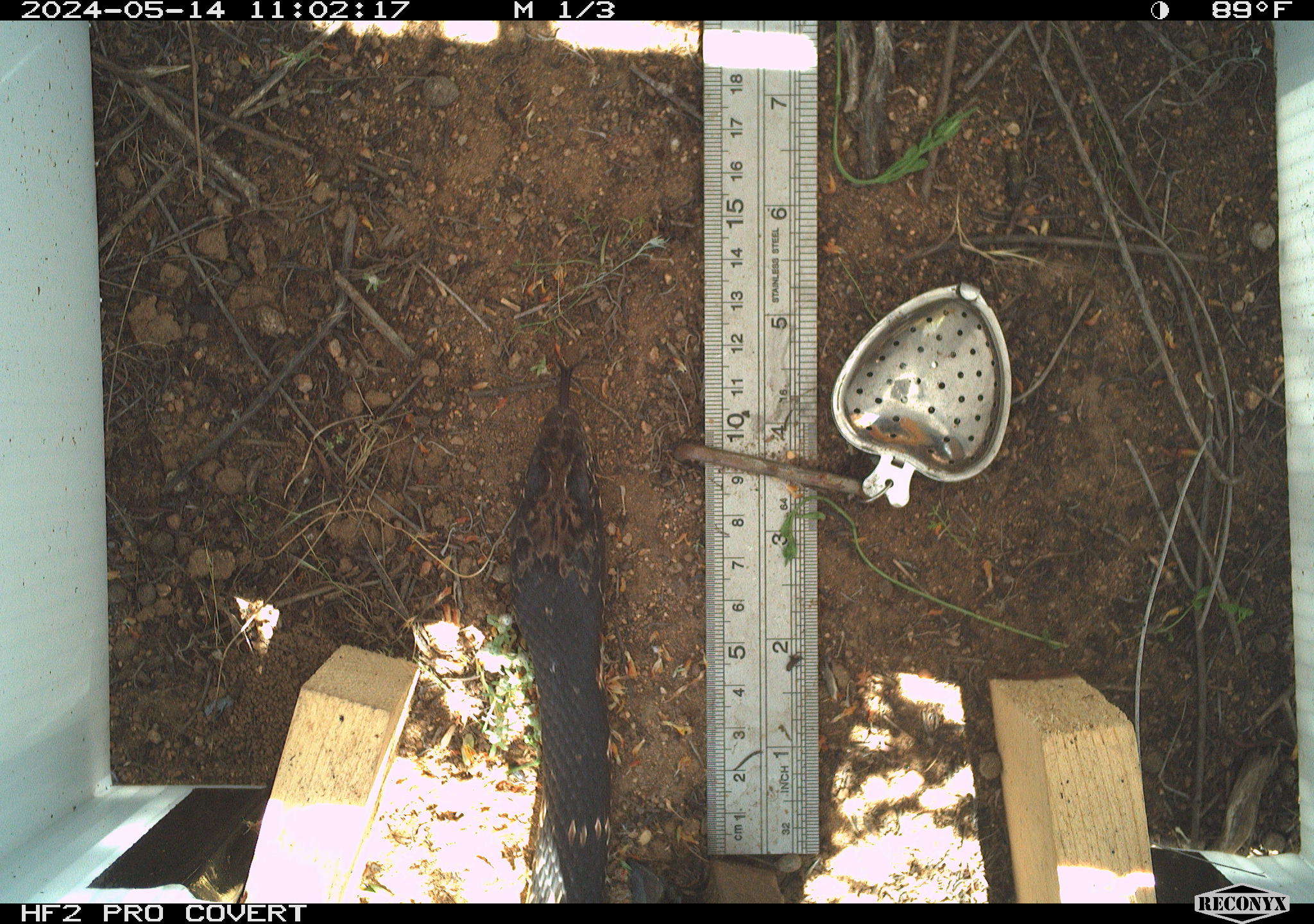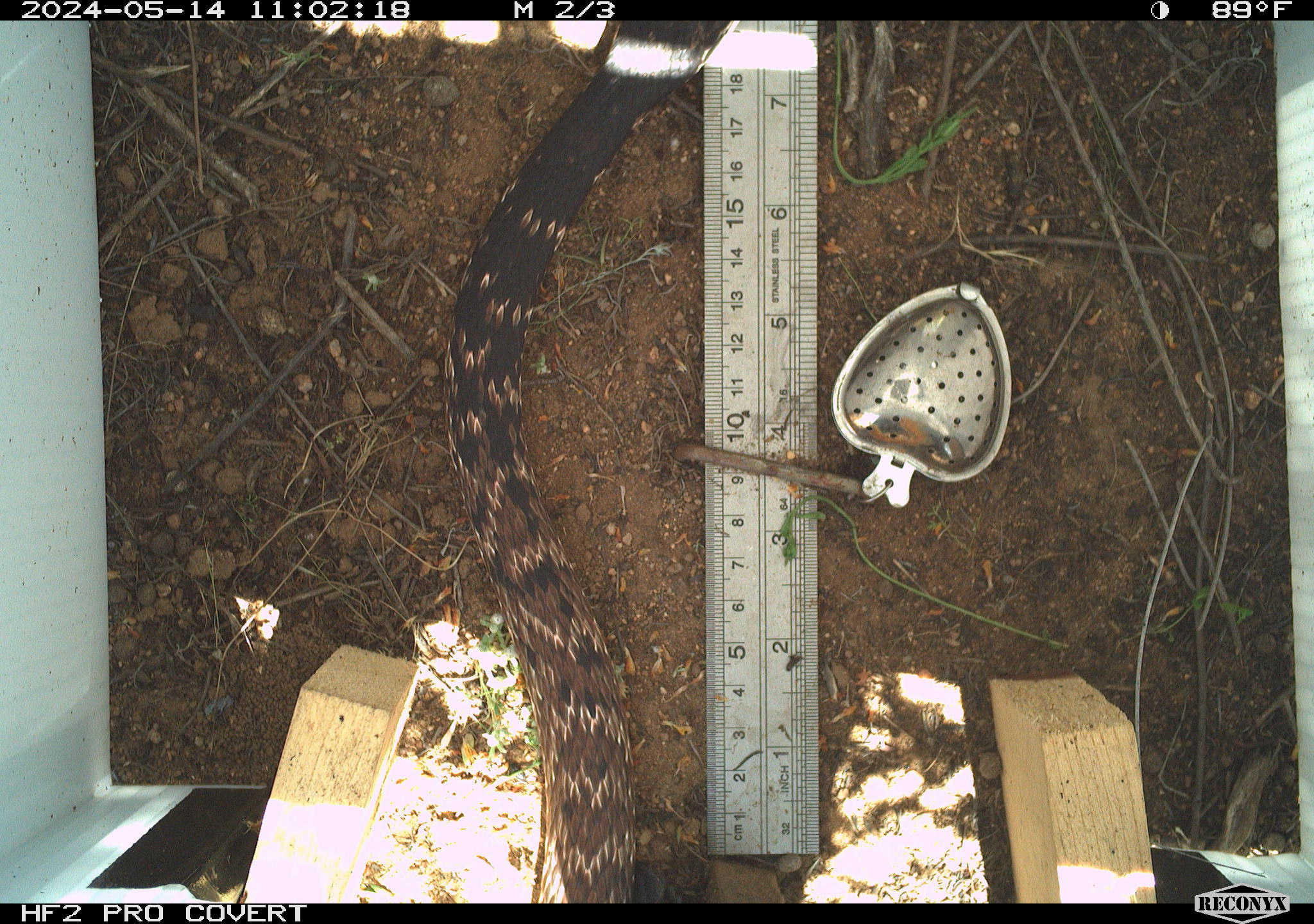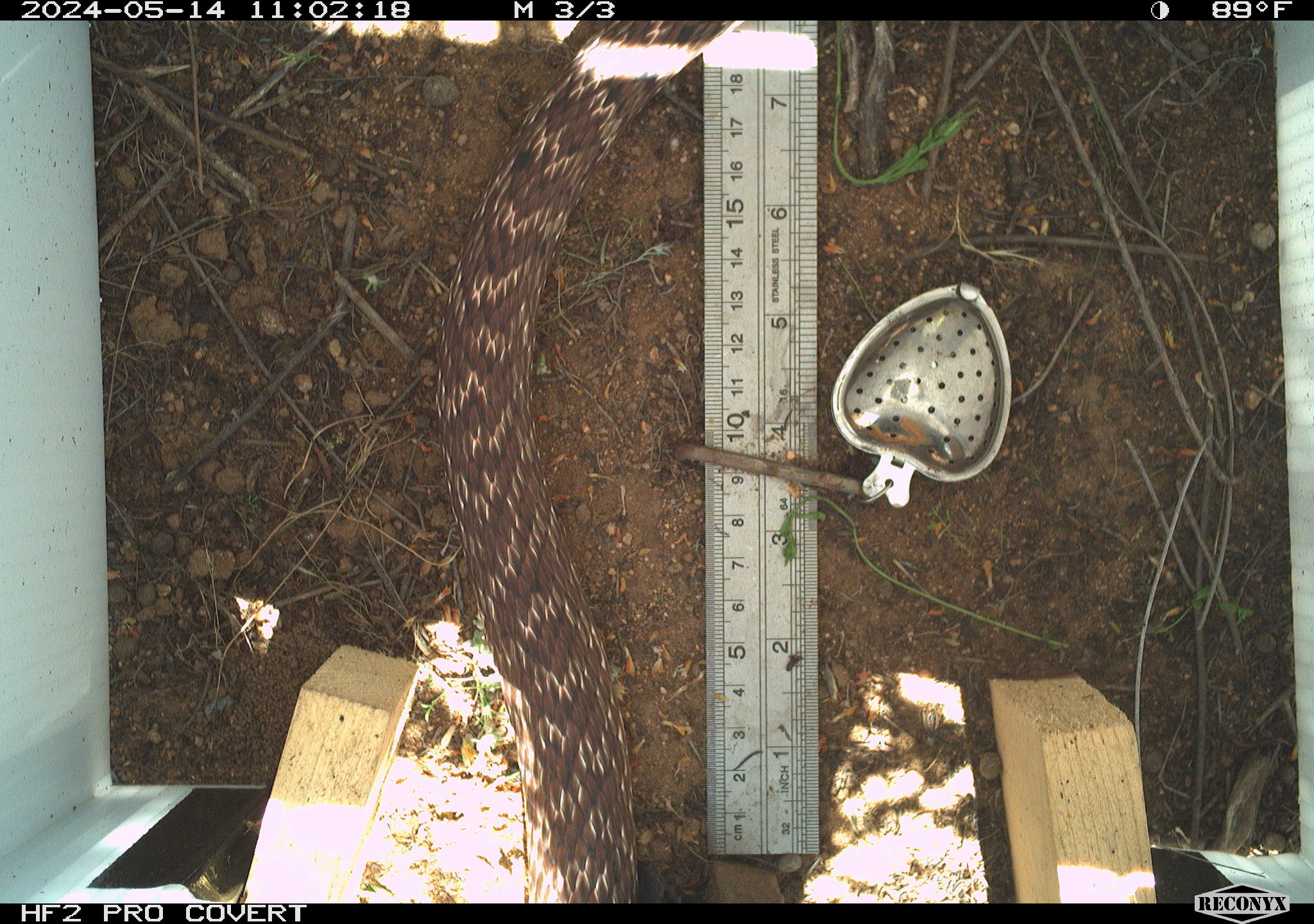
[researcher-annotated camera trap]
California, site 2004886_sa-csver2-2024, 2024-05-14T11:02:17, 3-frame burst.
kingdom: Animalia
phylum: Chordata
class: Mammalia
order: Rodentia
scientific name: Rodentia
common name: rodent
Rodent (Rodentia).